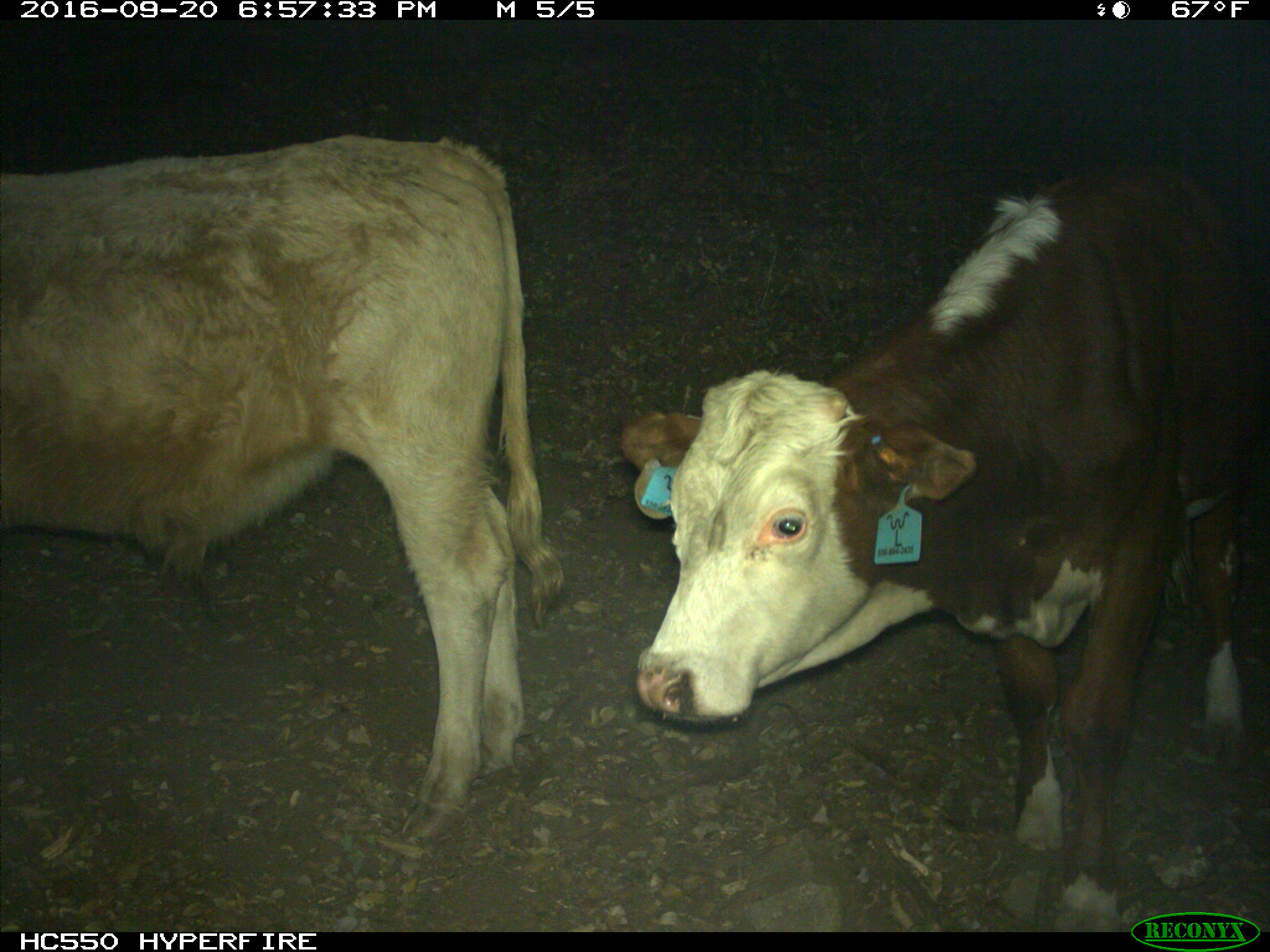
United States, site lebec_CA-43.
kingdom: Animalia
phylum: Chordata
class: Mammalia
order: Artiodactyla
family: Bovidae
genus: Bos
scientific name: Bos taurus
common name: domestic cow